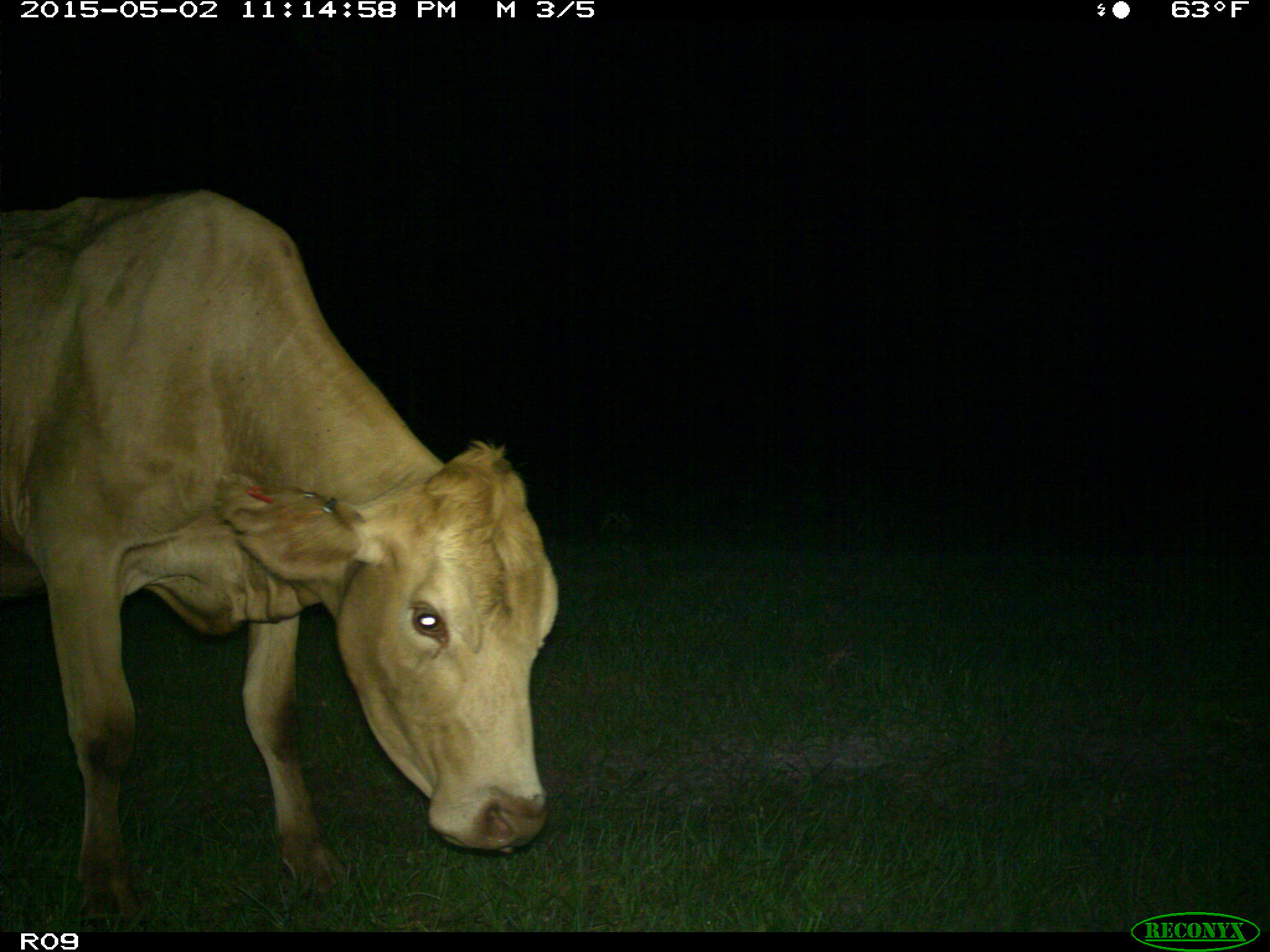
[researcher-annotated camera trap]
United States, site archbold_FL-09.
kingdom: Animalia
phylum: Chordata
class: Mammalia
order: Artiodactyla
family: Bovidae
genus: Bos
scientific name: Bos taurus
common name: domestic cow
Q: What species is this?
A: Bos taurus (domestic cow).